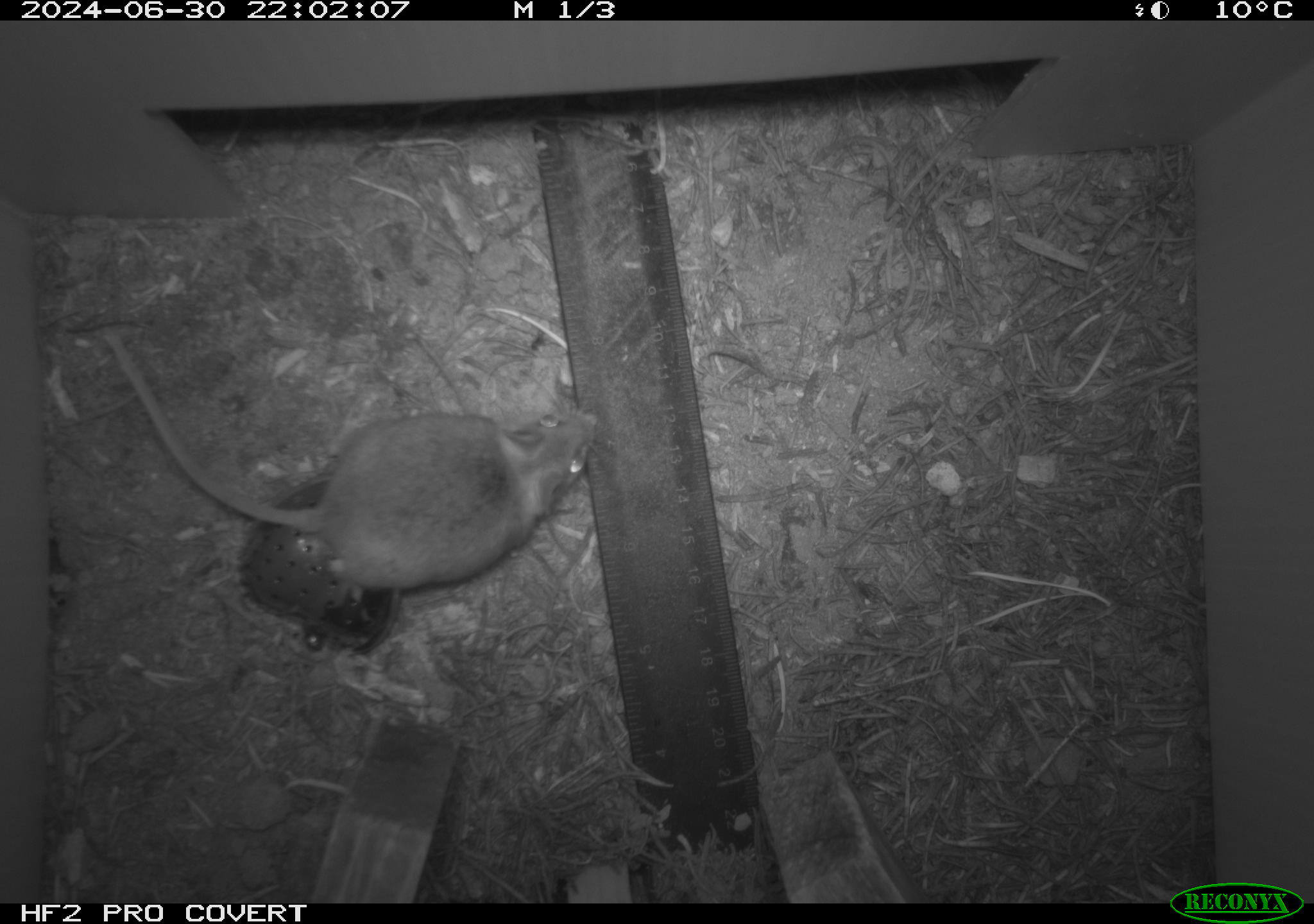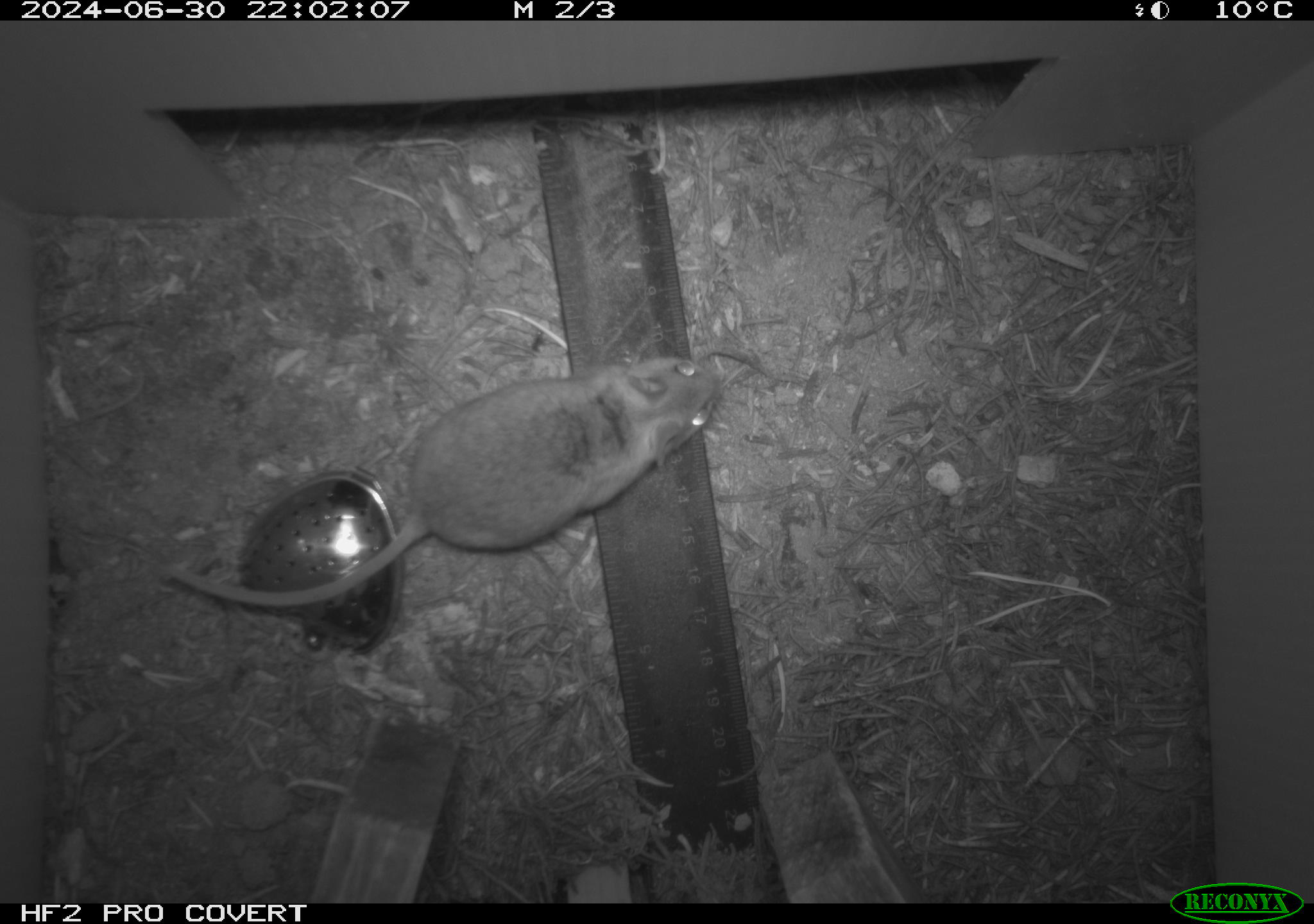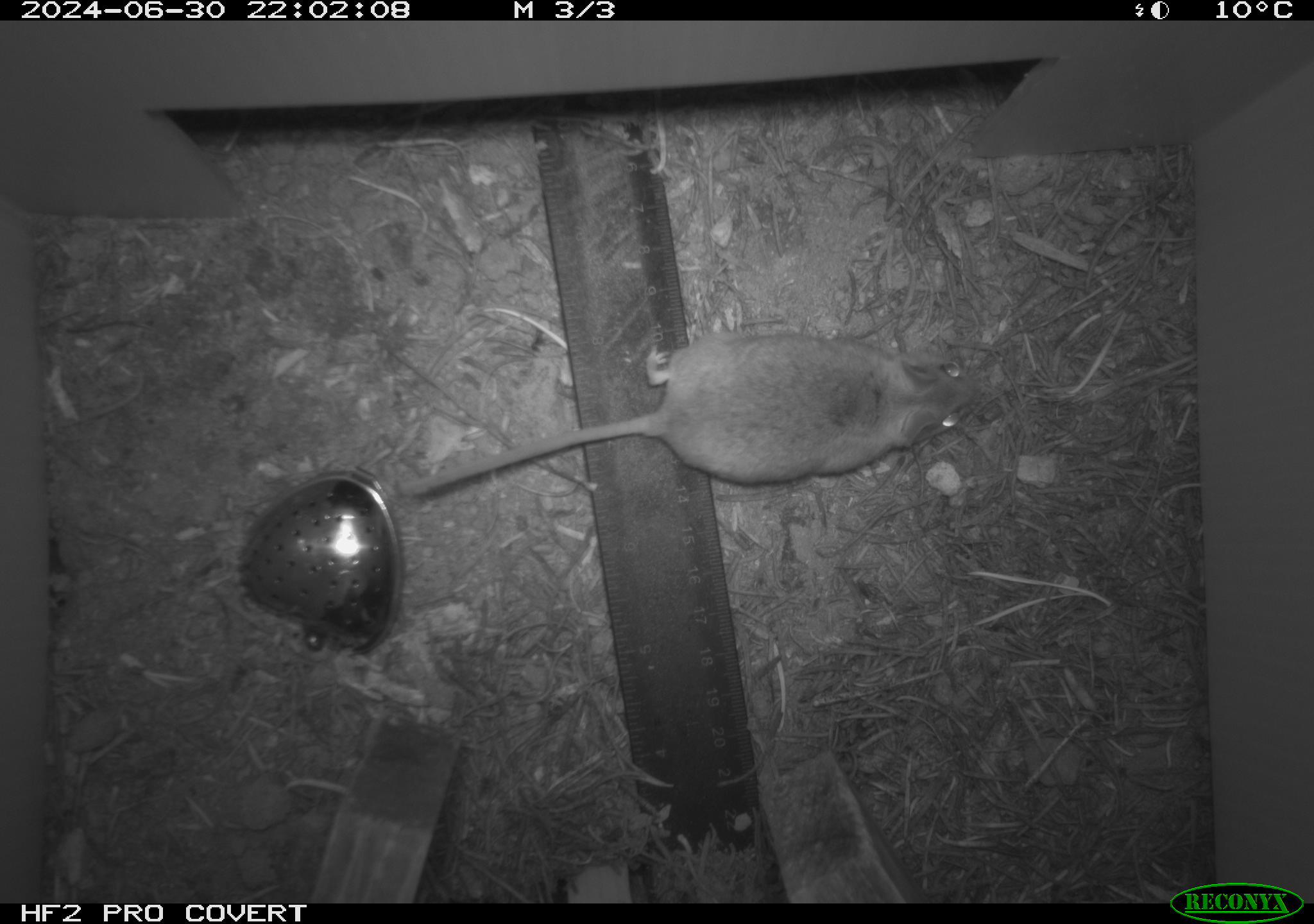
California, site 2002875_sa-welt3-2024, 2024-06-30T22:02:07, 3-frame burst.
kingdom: Animalia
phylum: Chordata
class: Mammalia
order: Rodentia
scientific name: Rodentia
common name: mouse species